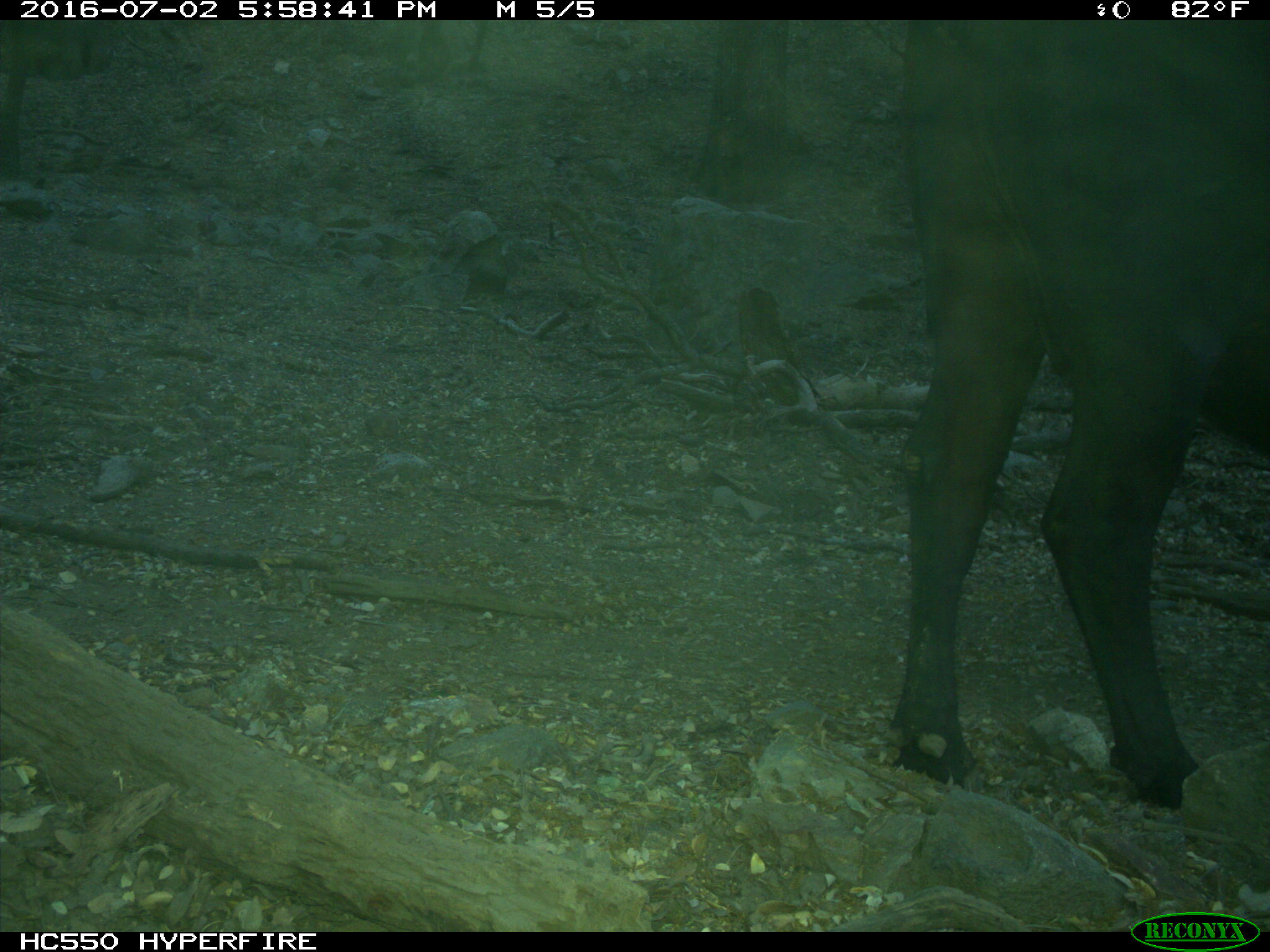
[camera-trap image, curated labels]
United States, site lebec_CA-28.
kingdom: Animalia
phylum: Chordata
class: Mammalia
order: Artiodactyla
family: Bovidae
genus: Bos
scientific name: Bos taurus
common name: domestic cow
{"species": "Bos taurus (domestic cow)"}